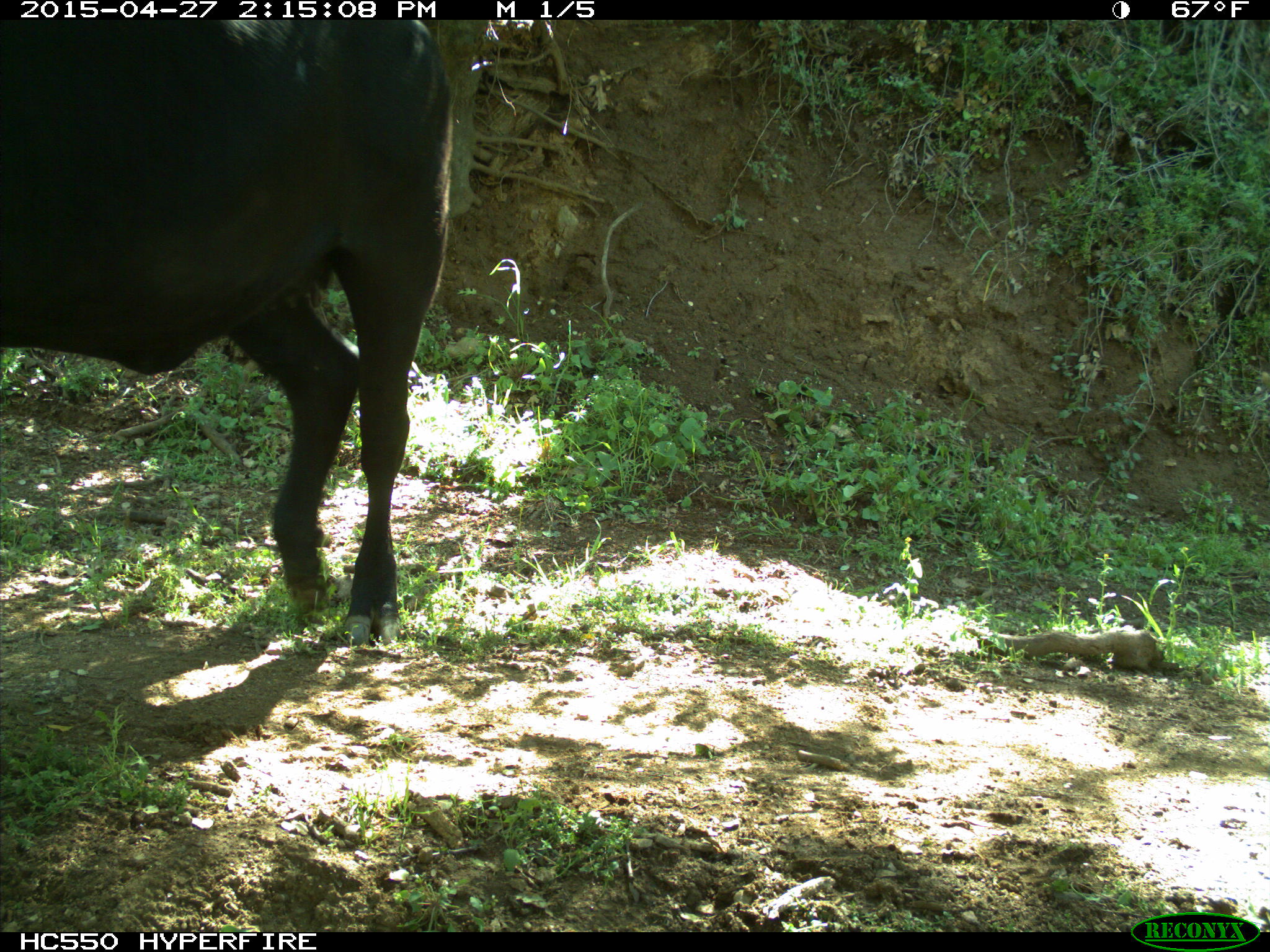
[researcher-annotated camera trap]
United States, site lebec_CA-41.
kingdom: Animalia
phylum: Chordata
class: Mammalia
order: Artiodactyla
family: Bovidae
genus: Bos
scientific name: Bos taurus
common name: domestic cow